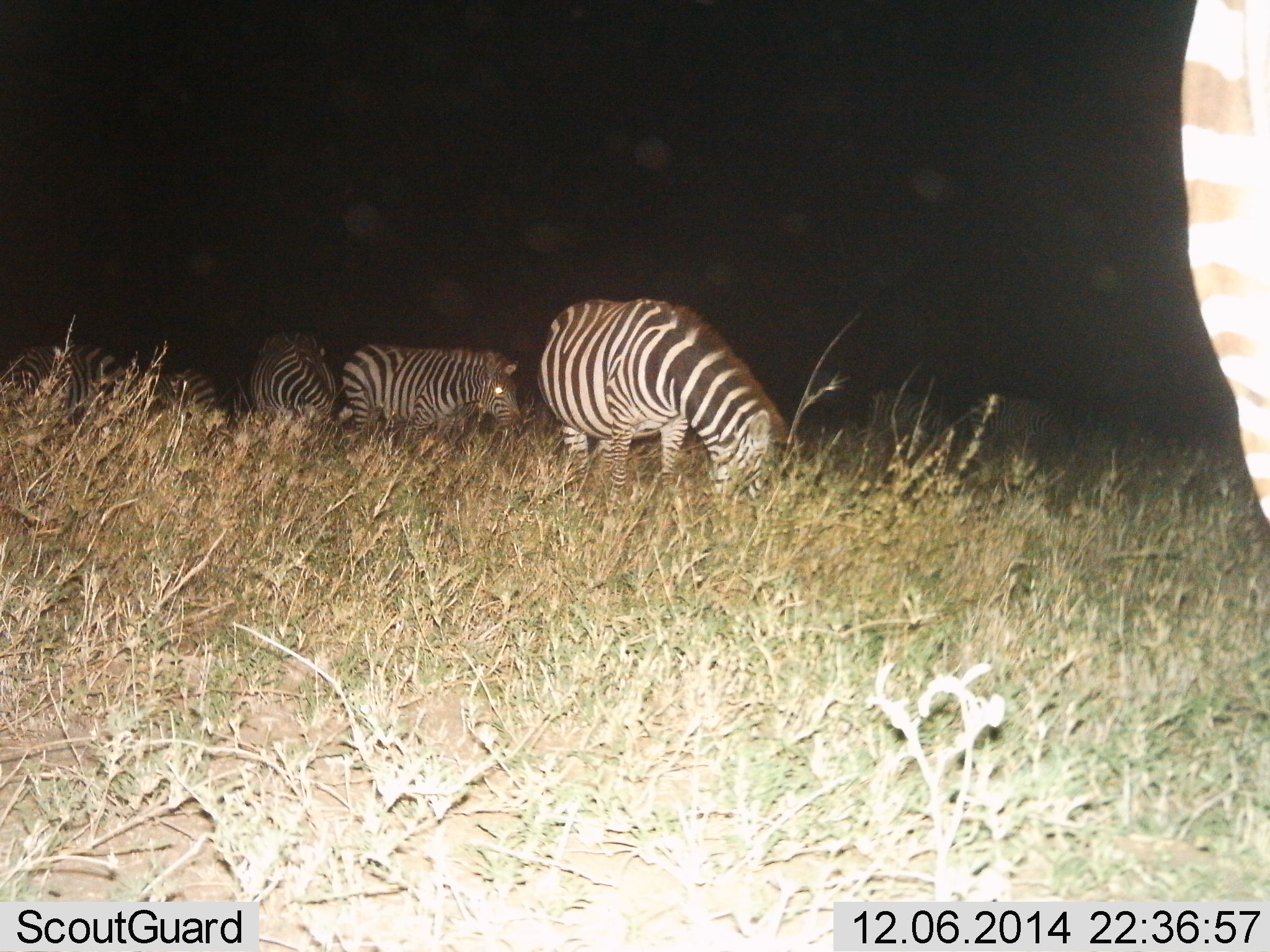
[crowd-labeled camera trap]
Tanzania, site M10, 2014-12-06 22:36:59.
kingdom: Animalia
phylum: Chordata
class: Mammalia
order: Perissodactyla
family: Equidae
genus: Equus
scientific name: Equus quagga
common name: plains zebra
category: zebra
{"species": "zebra (plains zebra) (Equus quagga)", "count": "6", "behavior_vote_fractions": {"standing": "40%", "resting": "0%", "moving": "30%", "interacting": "0%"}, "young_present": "0%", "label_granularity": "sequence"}